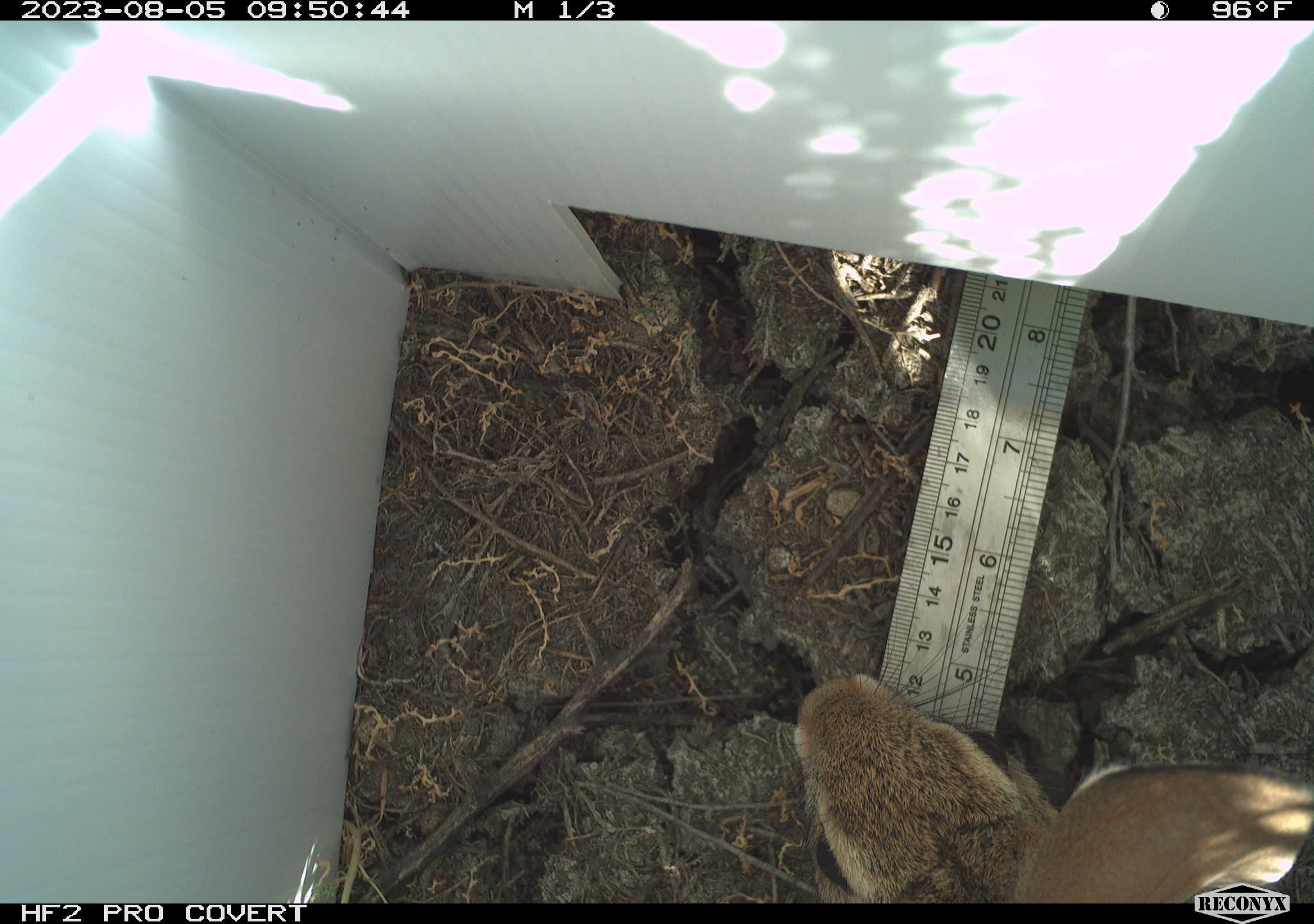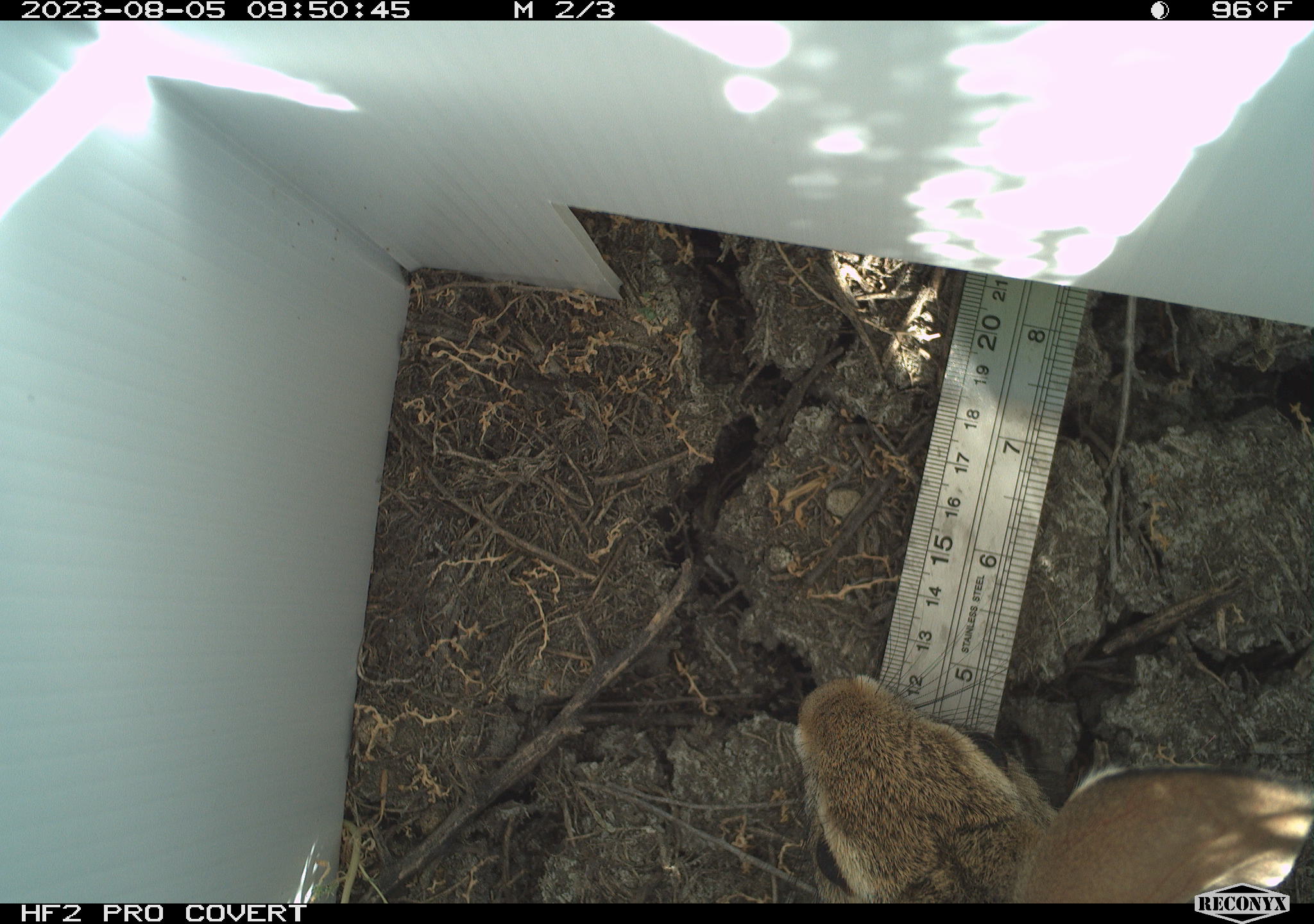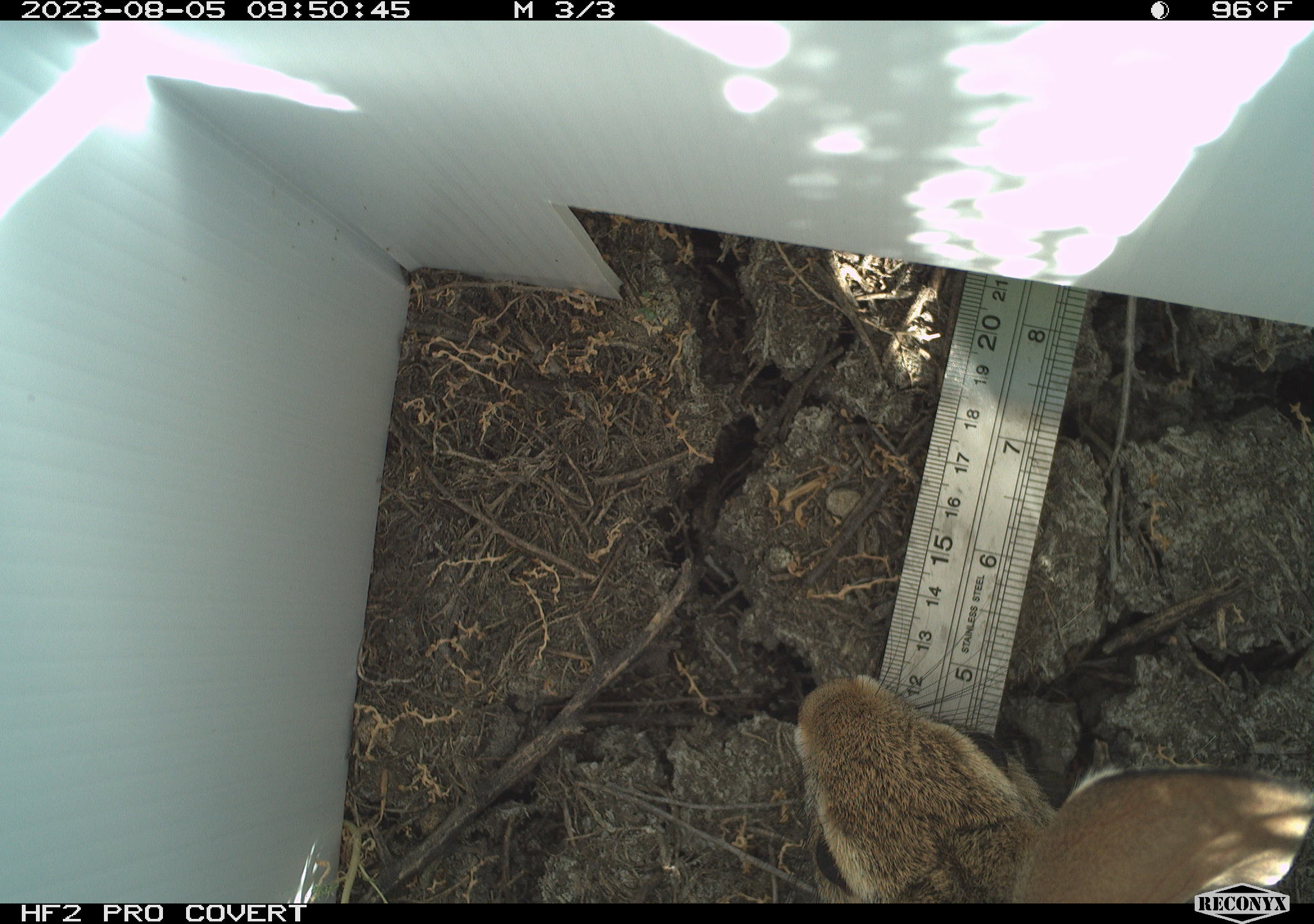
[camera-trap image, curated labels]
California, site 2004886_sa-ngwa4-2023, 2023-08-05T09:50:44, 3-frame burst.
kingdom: Animalia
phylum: Chordata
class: Mammalia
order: Lagomorpha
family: Leporidae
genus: Sylvilagus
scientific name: Sylvilagus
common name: cottontail rabbits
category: sylvilagus species